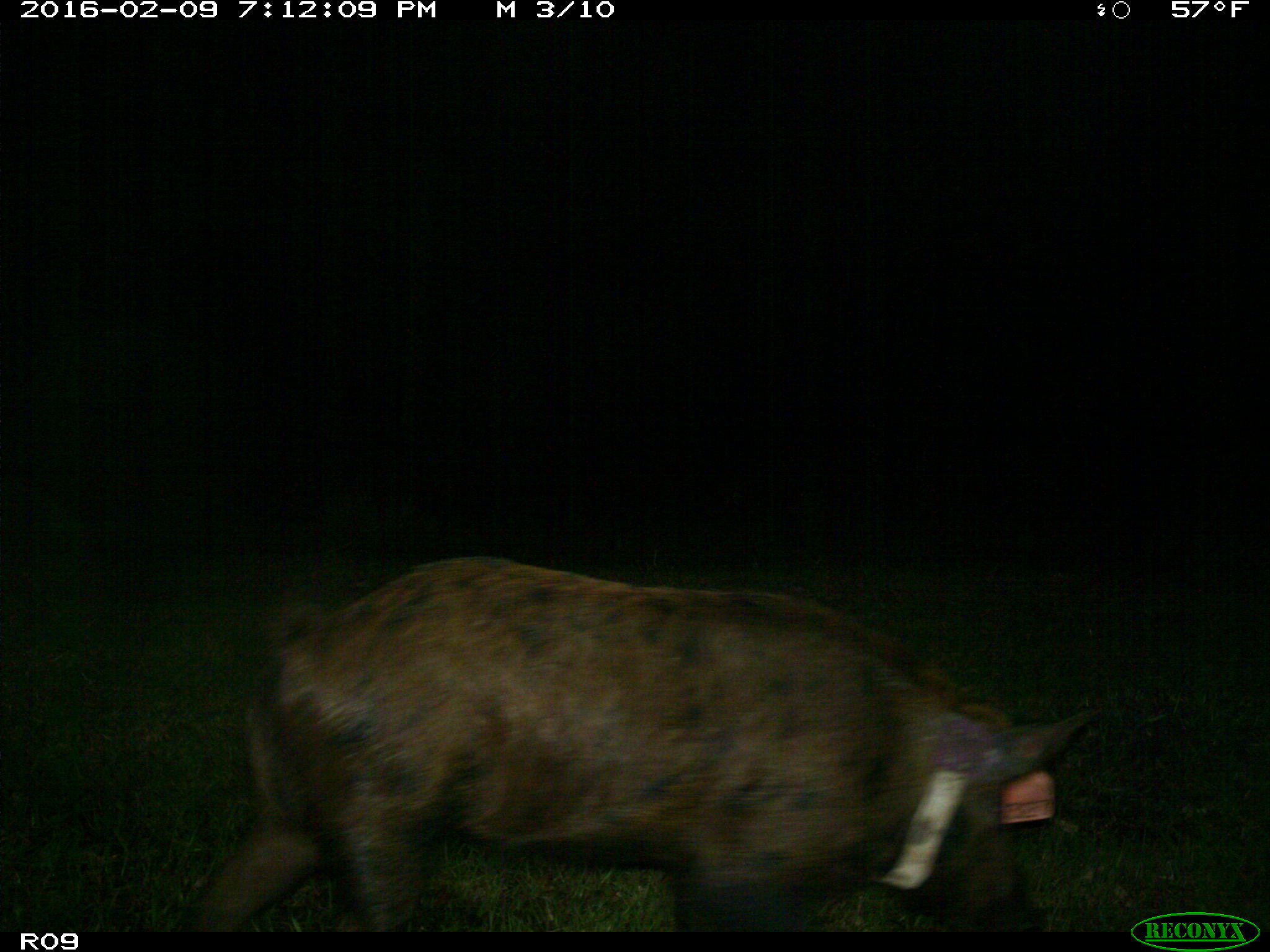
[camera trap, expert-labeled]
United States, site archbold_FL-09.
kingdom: Animalia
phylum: Chordata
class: Mammalia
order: Artiodactyla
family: Suidae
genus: Sus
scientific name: Sus scrofa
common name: wild boar